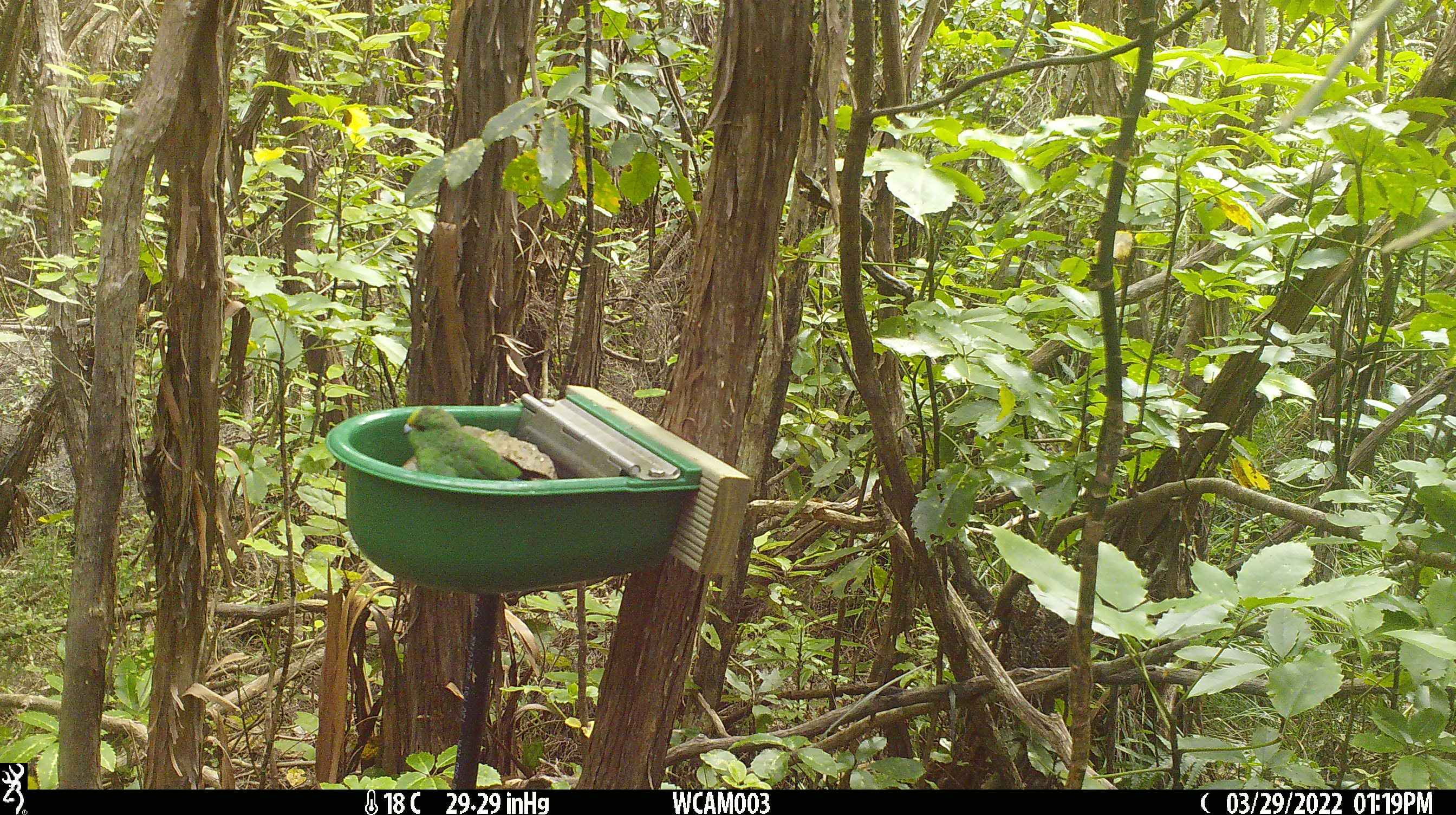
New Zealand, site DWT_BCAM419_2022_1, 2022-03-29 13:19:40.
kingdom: Animalia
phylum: Chordata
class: Aves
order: Psittaciformes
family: Psittaculidae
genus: Cyanoramphus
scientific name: Cyanoramphus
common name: parakeet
Parakeet (Cyanoramphus).